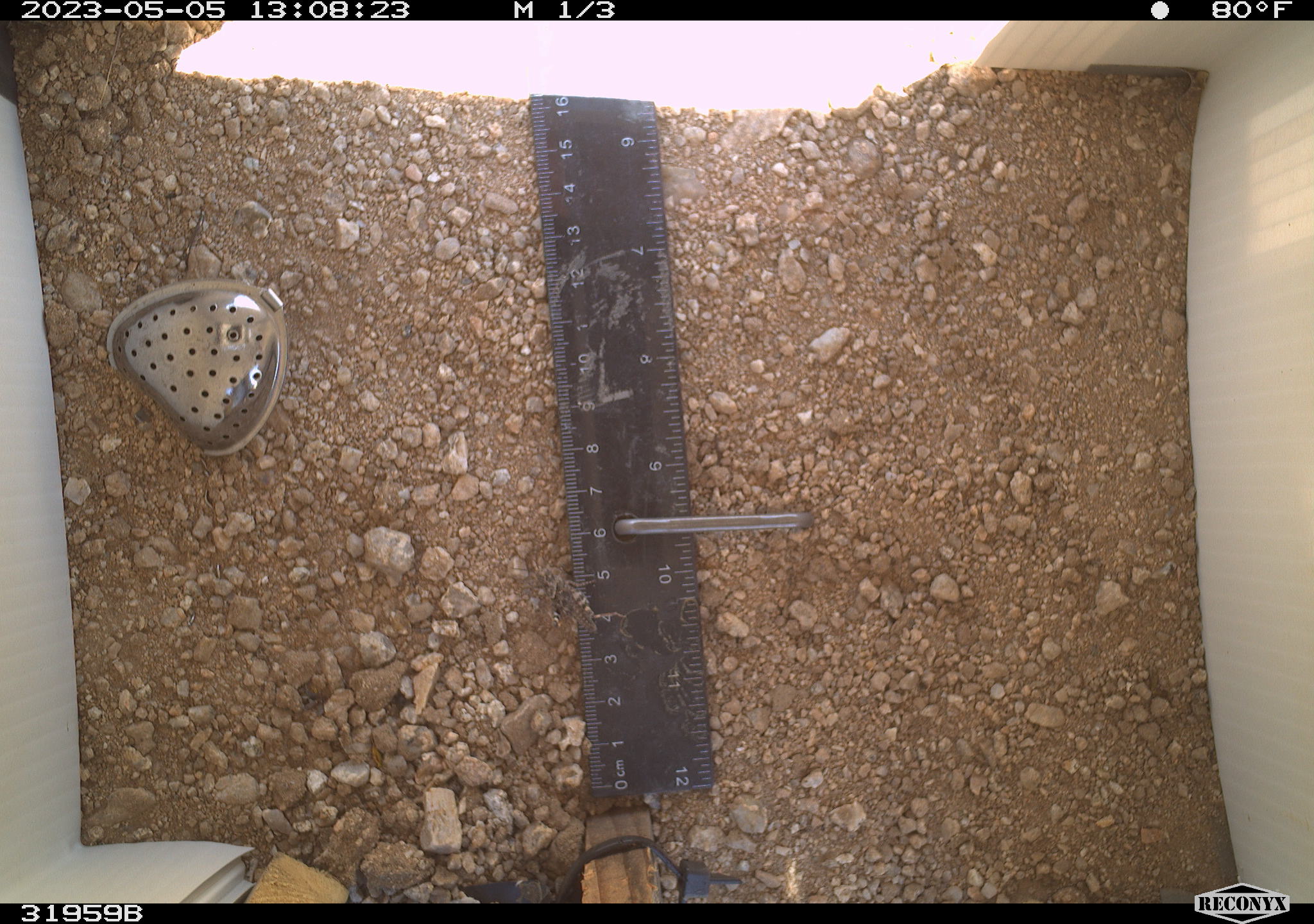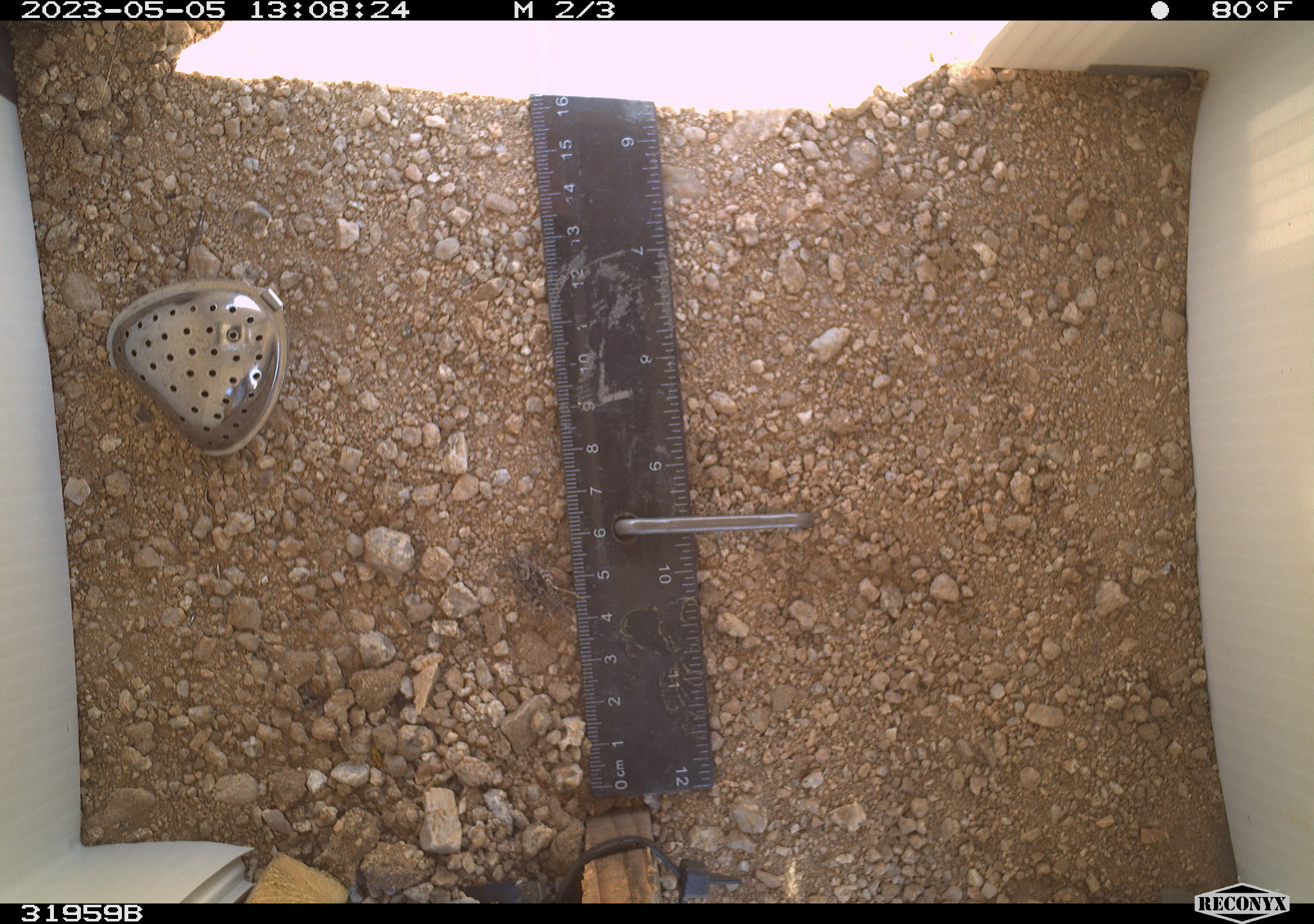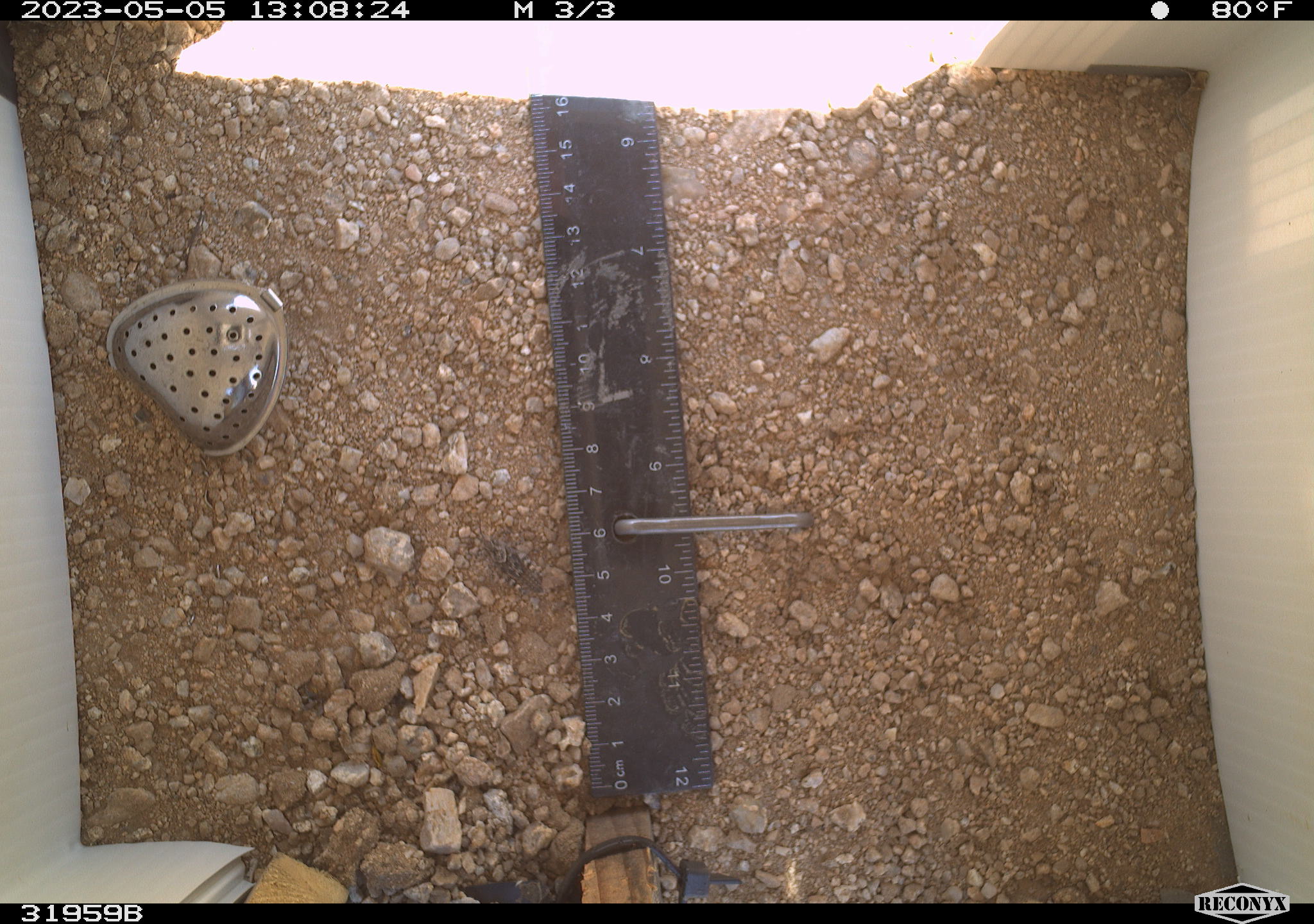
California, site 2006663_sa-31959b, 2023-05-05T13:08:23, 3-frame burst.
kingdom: Animalia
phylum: Arthropoda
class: Insecta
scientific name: Insecta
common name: insect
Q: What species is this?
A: Insect (Insecta).